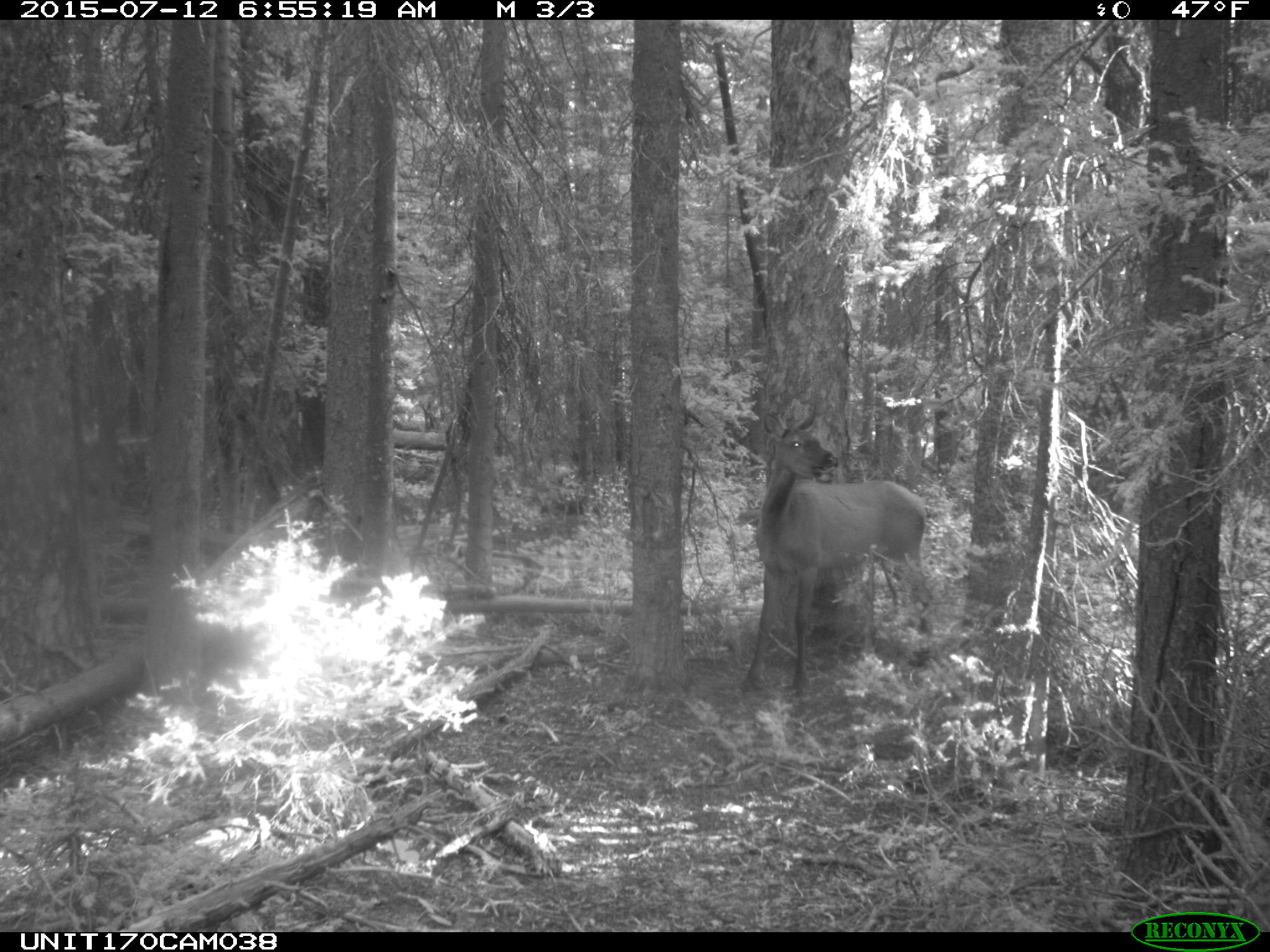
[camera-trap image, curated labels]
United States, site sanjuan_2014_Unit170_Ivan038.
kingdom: Animalia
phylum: Chordata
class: Mammalia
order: Artiodactyla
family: Cervidae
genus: Cervus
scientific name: Cervus elaphus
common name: red deer